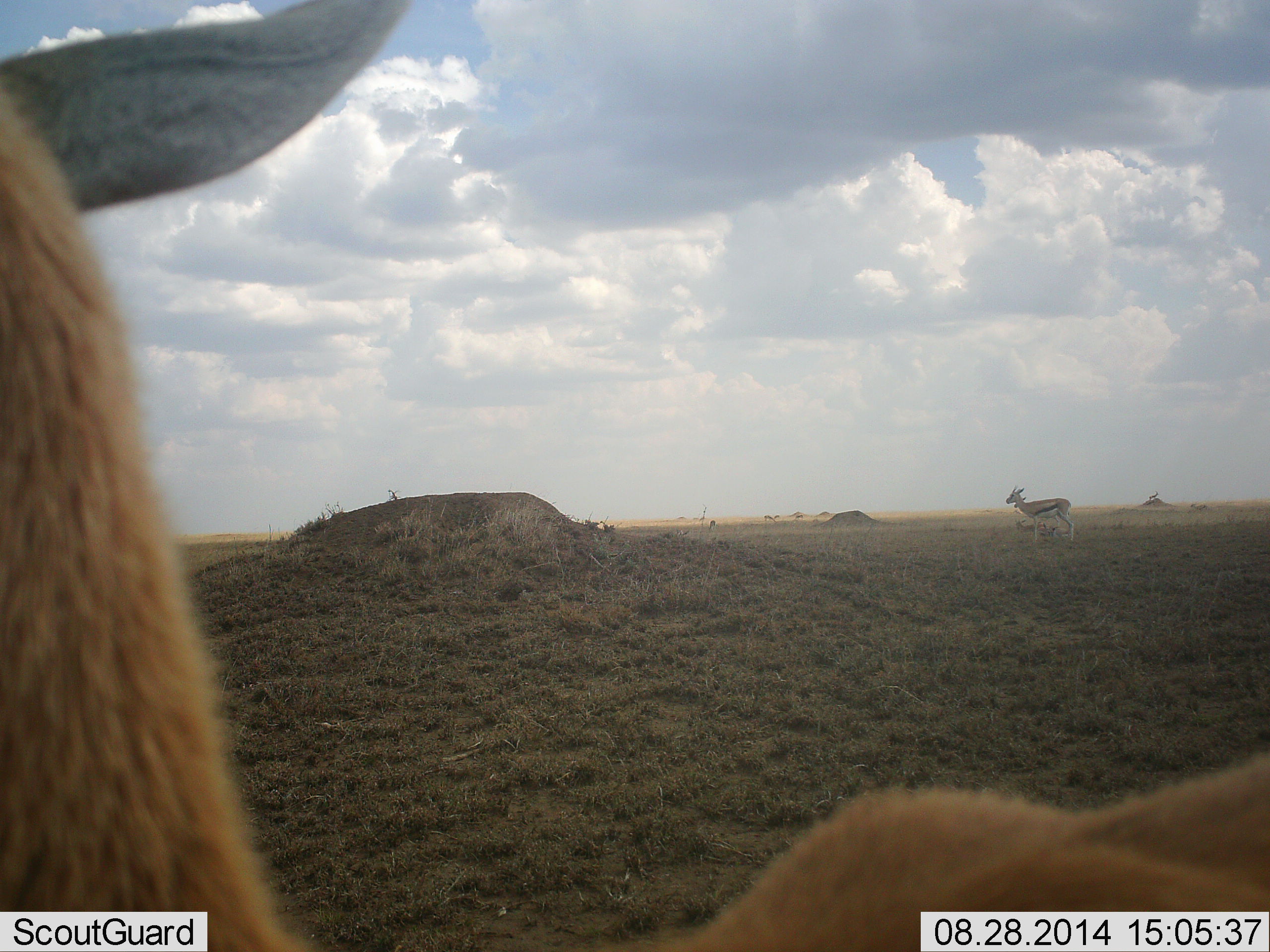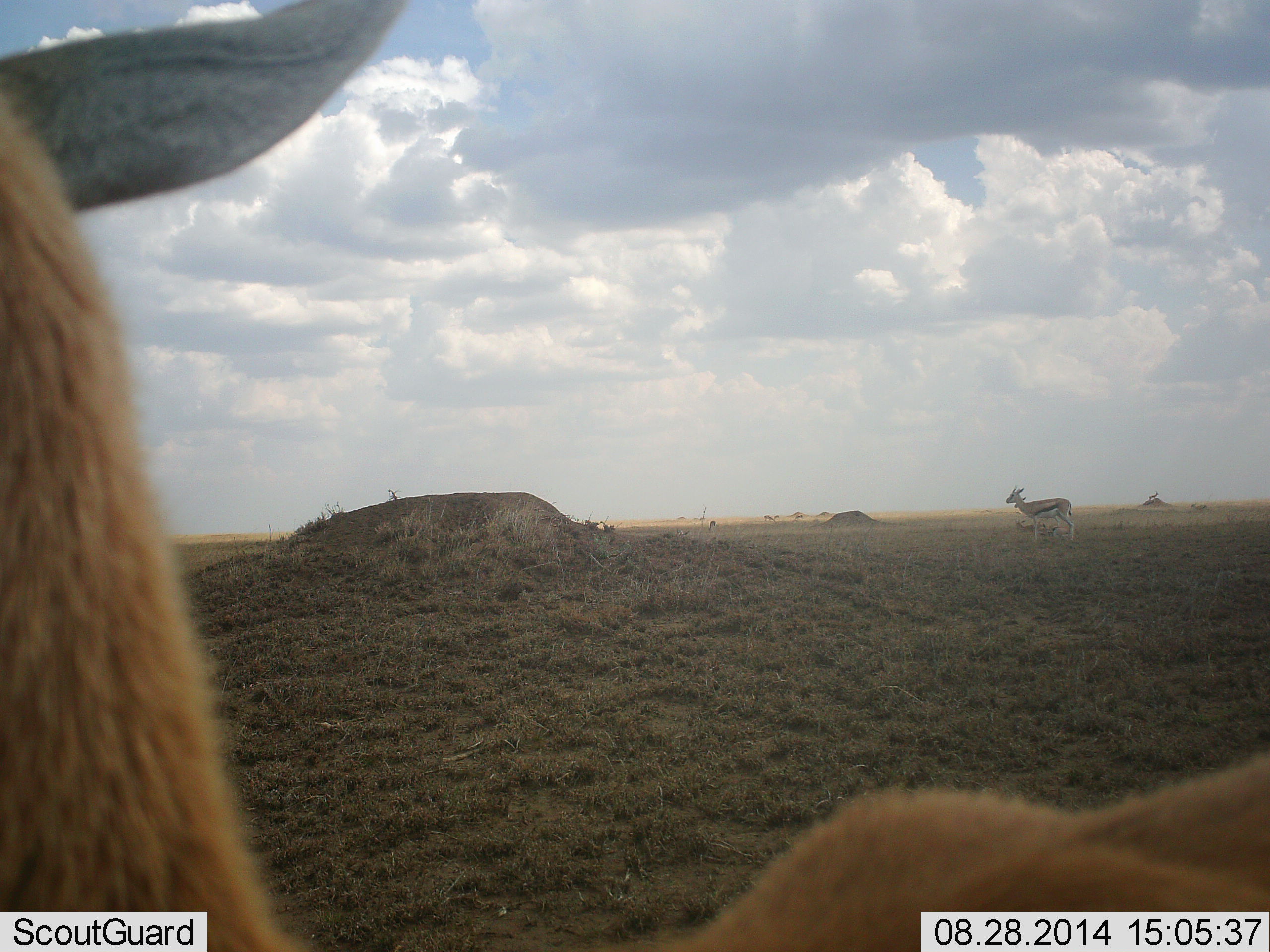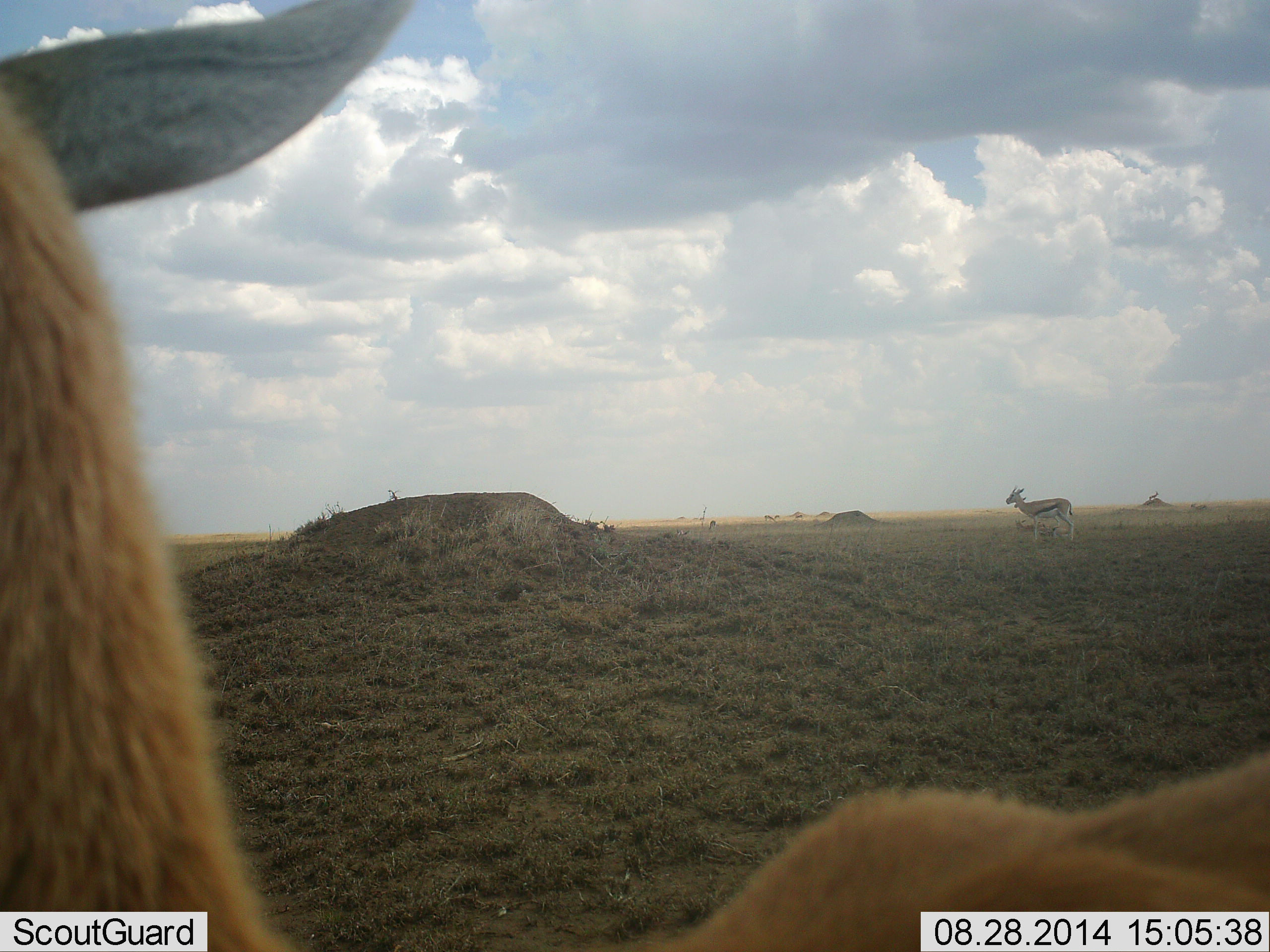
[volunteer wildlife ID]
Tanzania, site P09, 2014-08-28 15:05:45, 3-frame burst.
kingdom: Animalia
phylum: Chordata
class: Mammalia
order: Artiodactyla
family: Bovidae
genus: Eudorcas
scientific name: Eudorcas thomsonii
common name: thomson's gazelle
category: gazellethomsons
Gazellethomsons (thomson's gazelle) (Eudorcas thomsonii), count 2. Behavior (volunteer vote fractions): standing 80%, resting 30%, moving 0%, interacting 0%. Young present (vote fraction): 10%. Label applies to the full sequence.